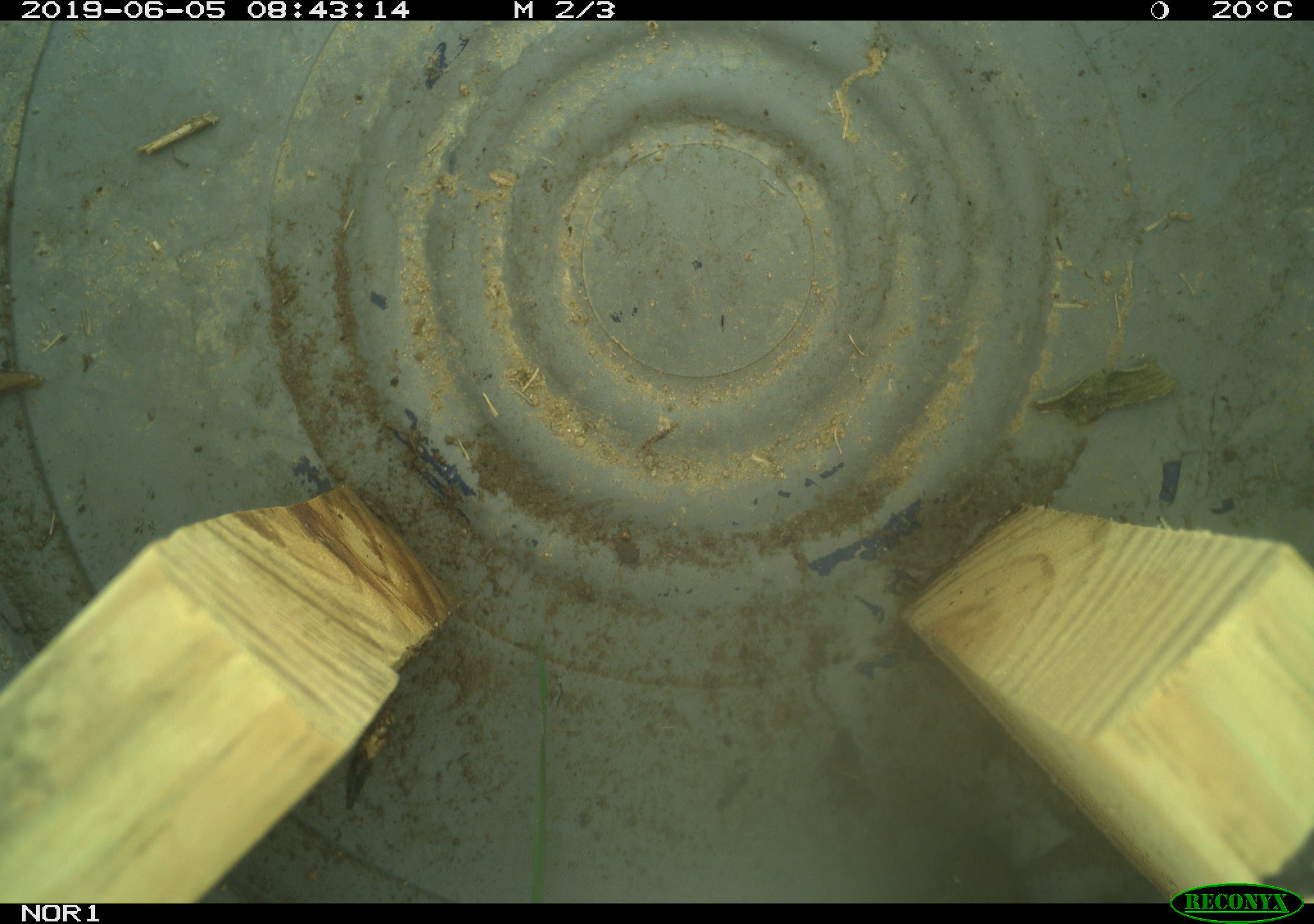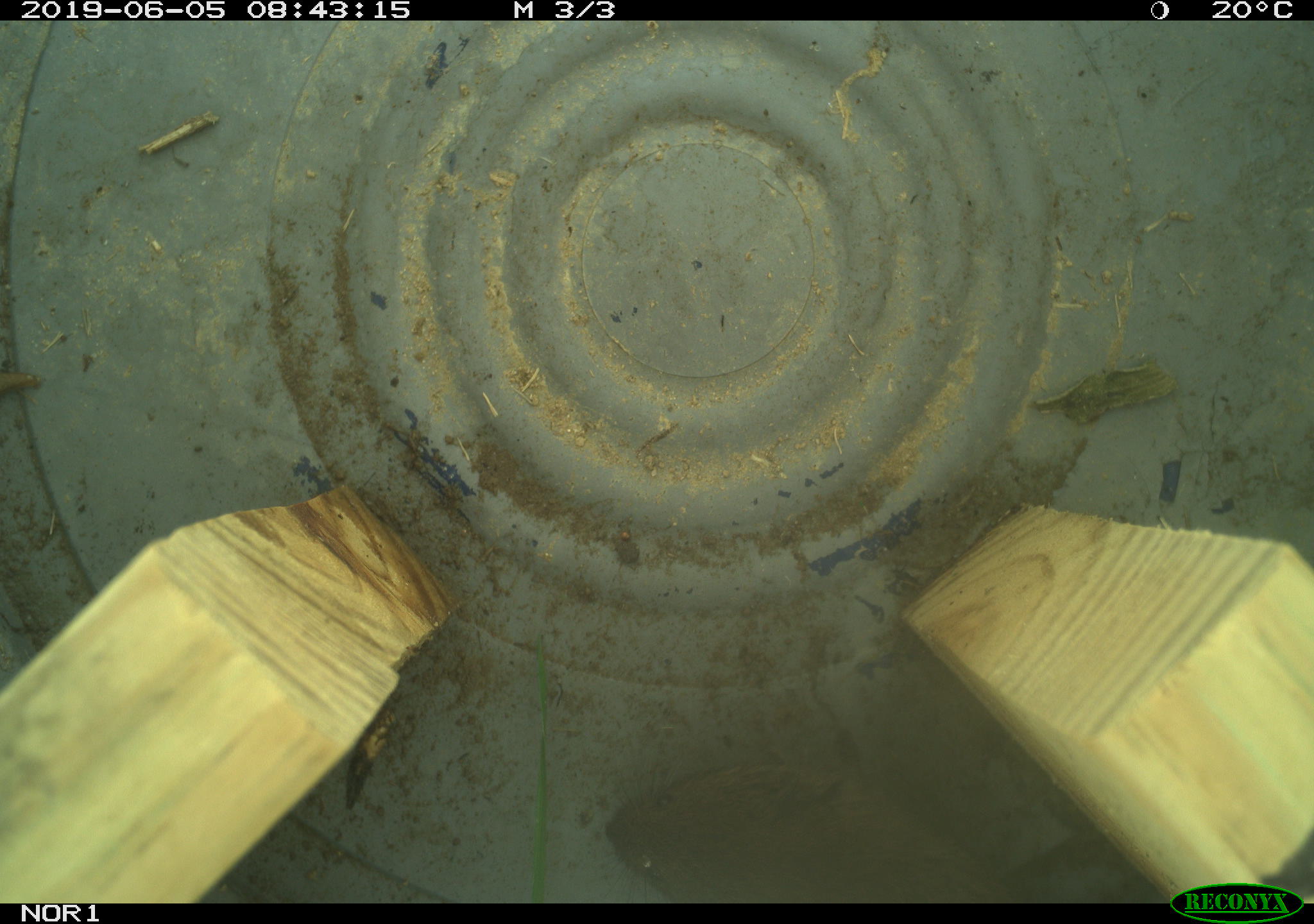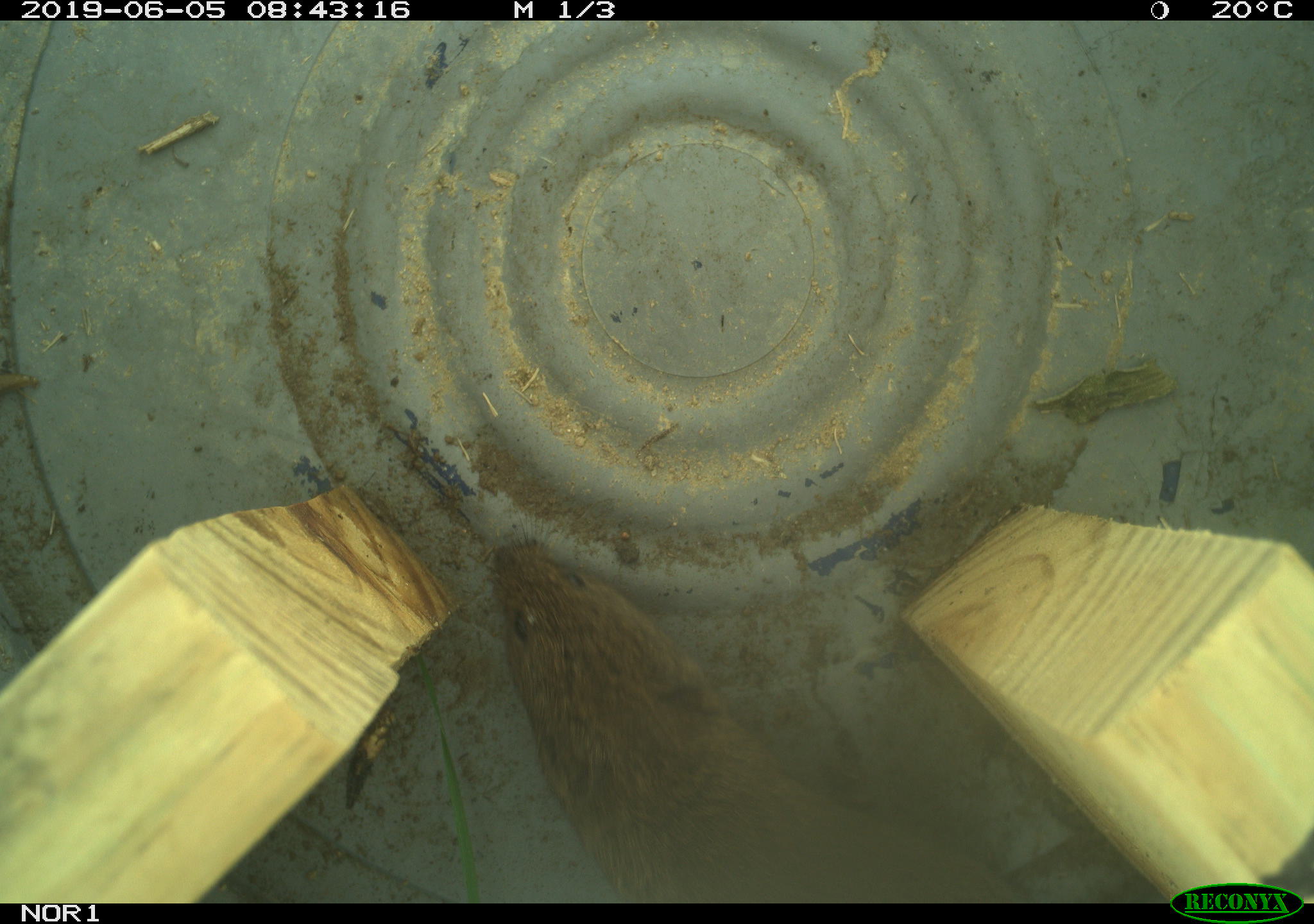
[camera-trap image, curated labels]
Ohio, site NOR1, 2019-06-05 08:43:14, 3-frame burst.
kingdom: Animalia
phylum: Chordata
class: Mammalia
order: Rodentia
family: Cricetidae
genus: Microtus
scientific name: Microtus pennsylvanicus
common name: meadow vole